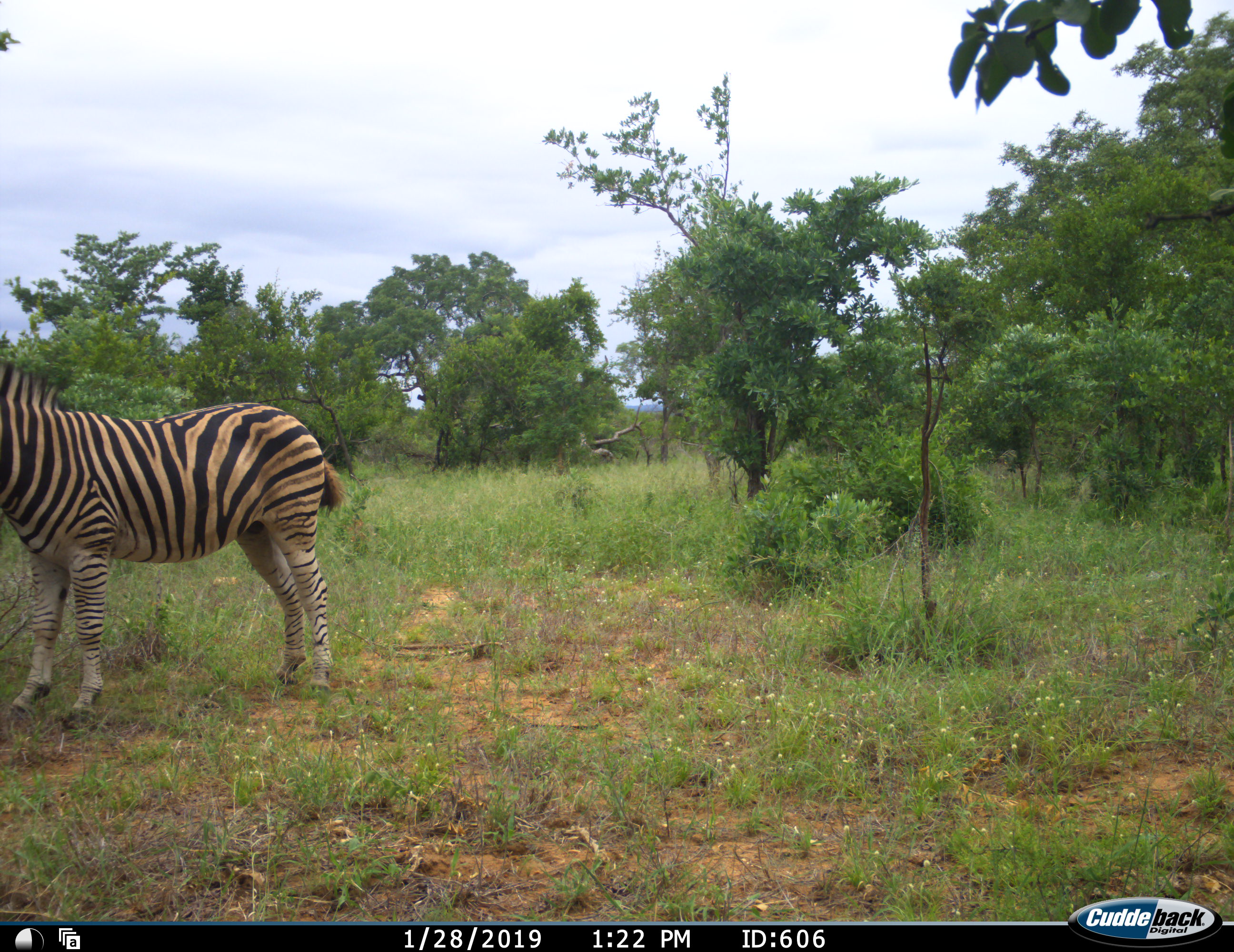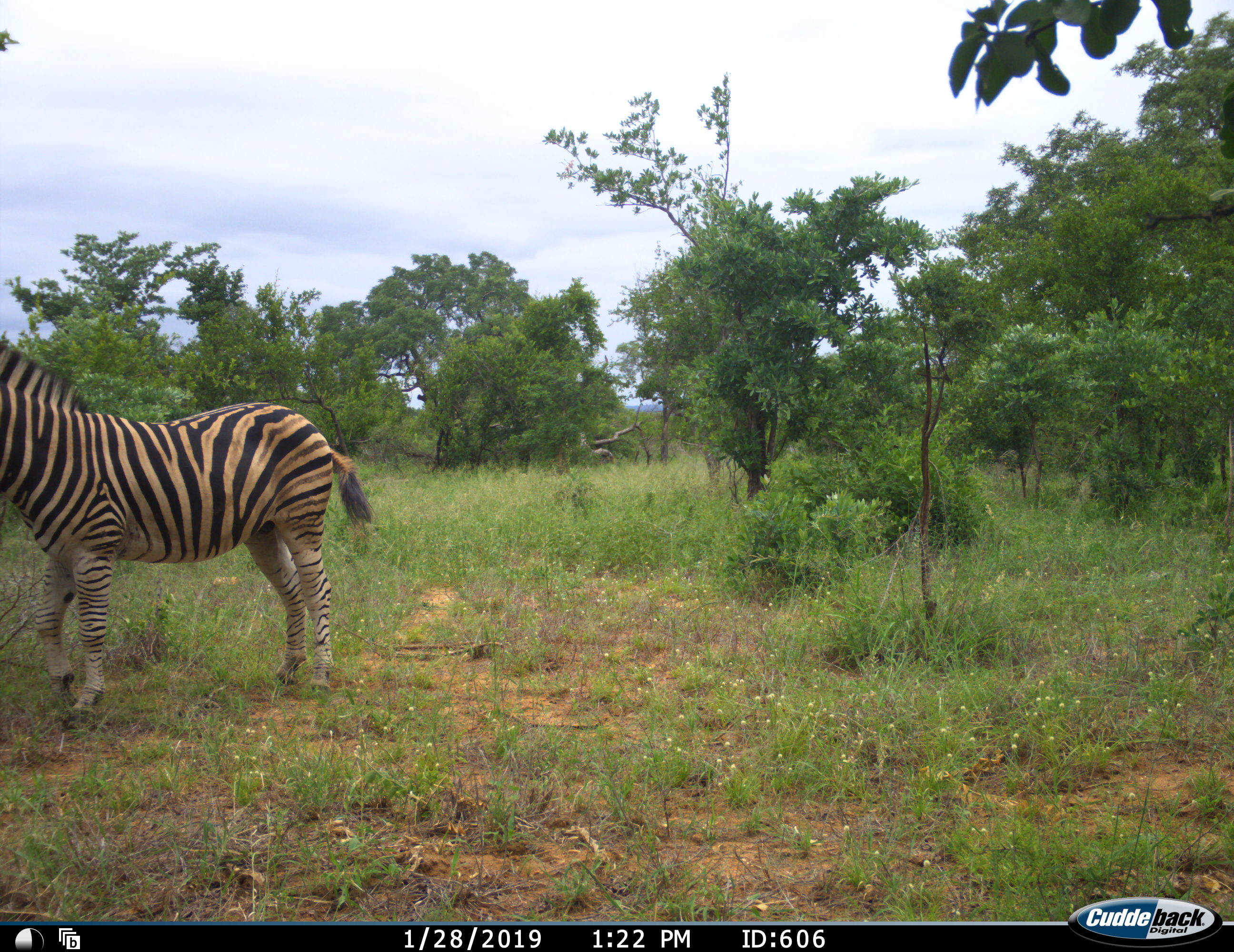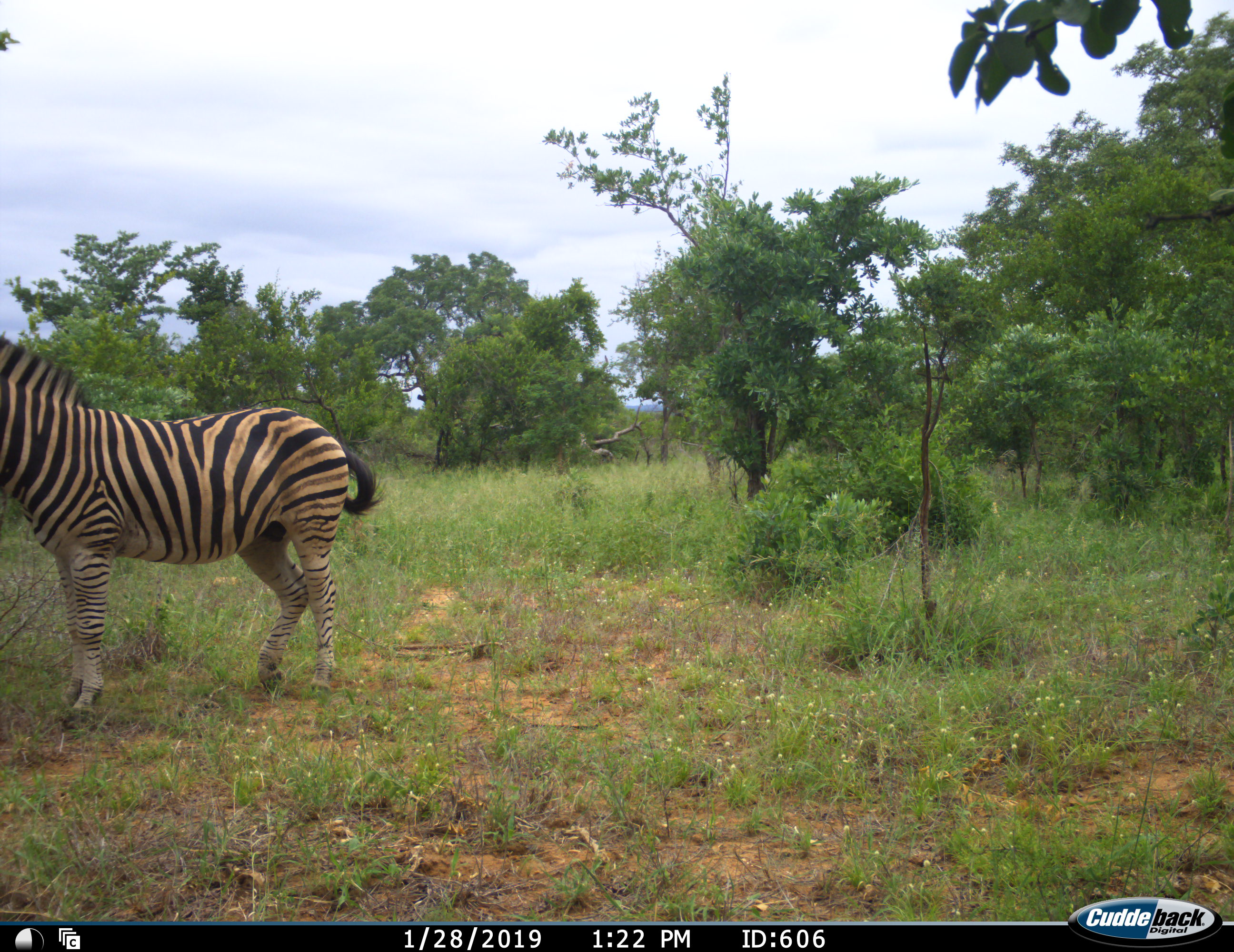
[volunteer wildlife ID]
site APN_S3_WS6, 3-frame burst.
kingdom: Animalia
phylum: Chordata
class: Mammalia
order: Perissodactyla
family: Equidae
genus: Equus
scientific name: Equus quagga burchellii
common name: burchell's zebra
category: zebraburchells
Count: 1.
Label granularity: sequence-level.